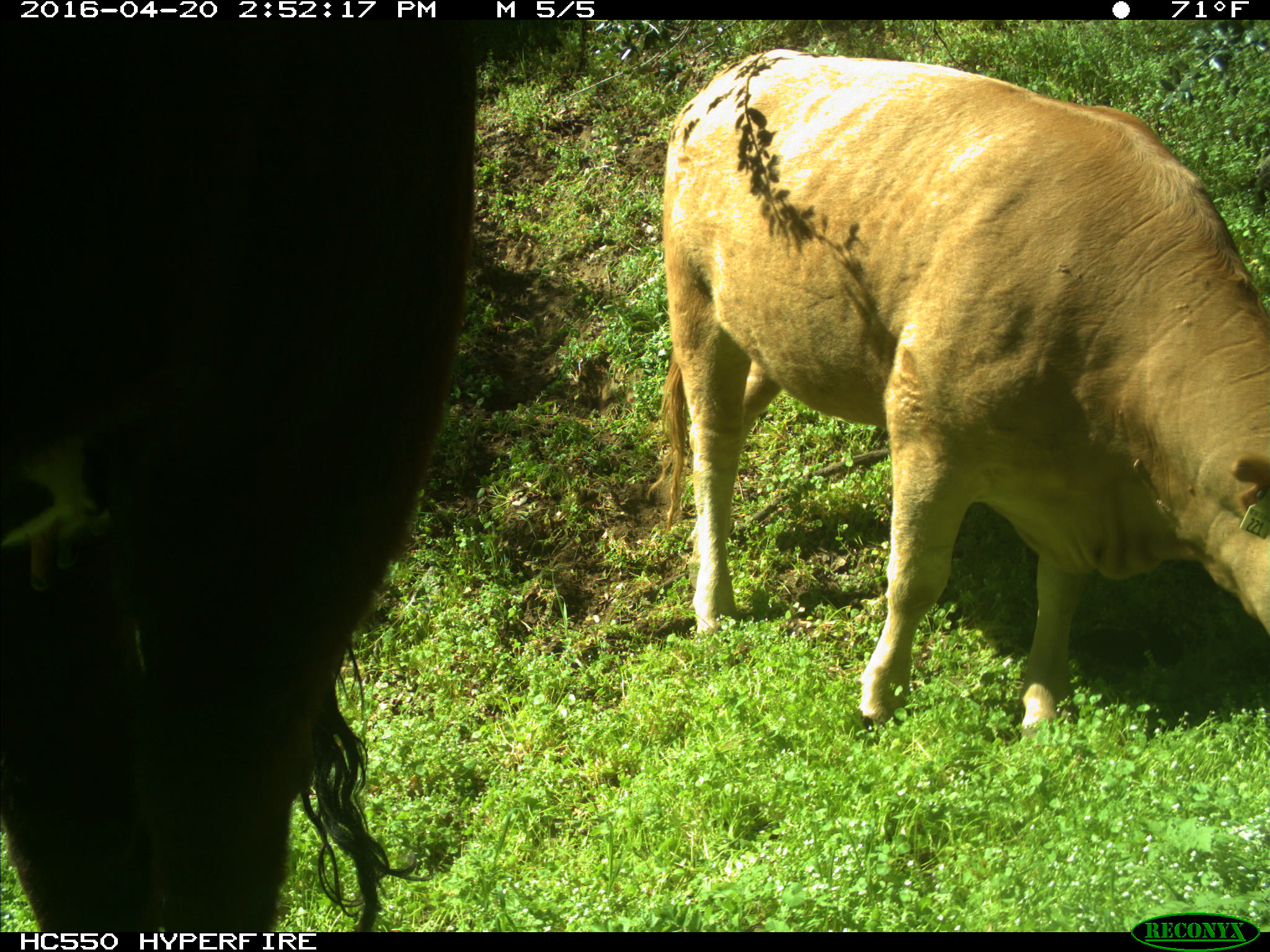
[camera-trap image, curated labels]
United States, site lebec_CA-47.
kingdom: Animalia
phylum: Chordata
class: Mammalia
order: Artiodactyla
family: Bovidae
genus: Bos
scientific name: Bos taurus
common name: domestic cow